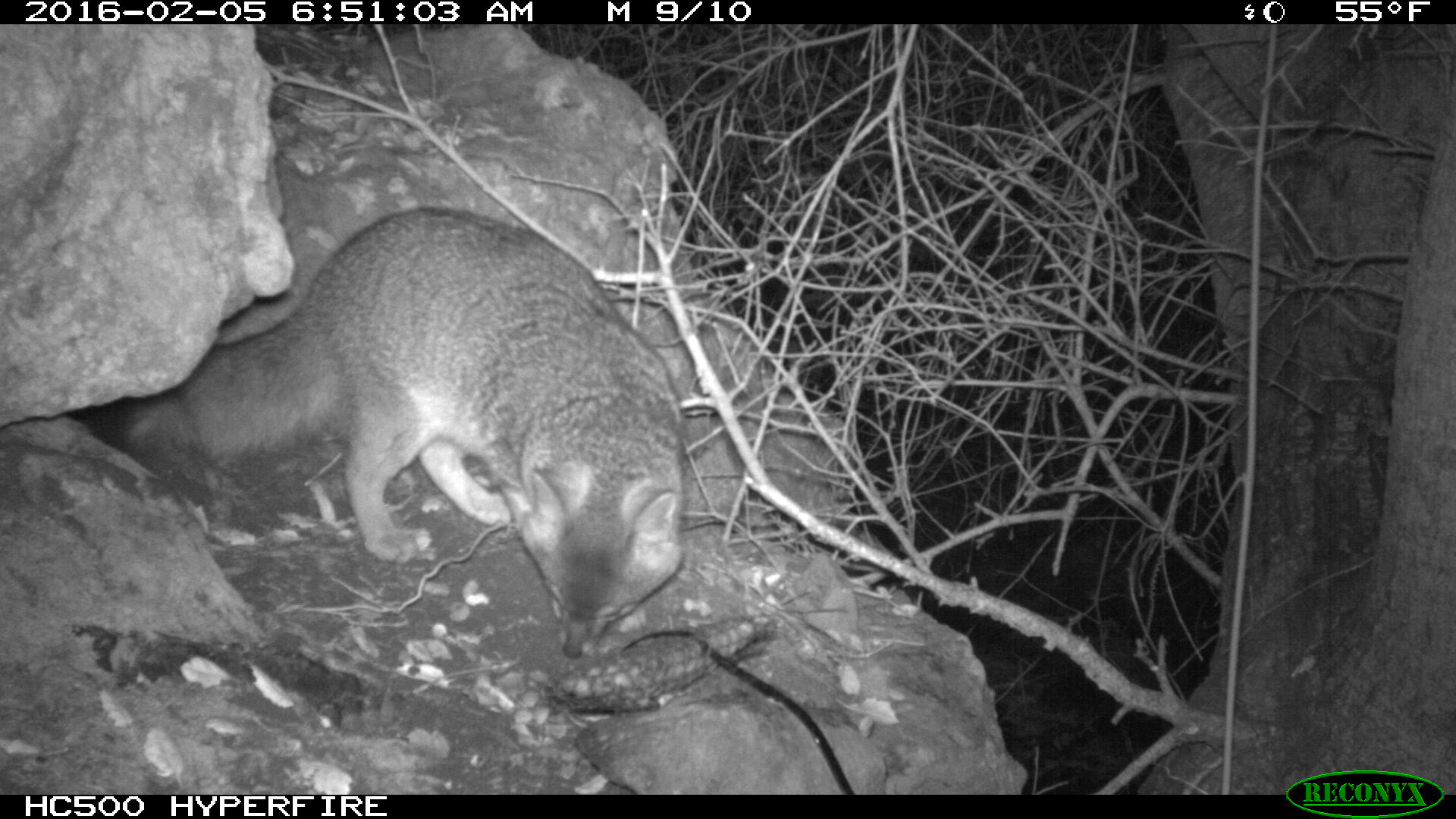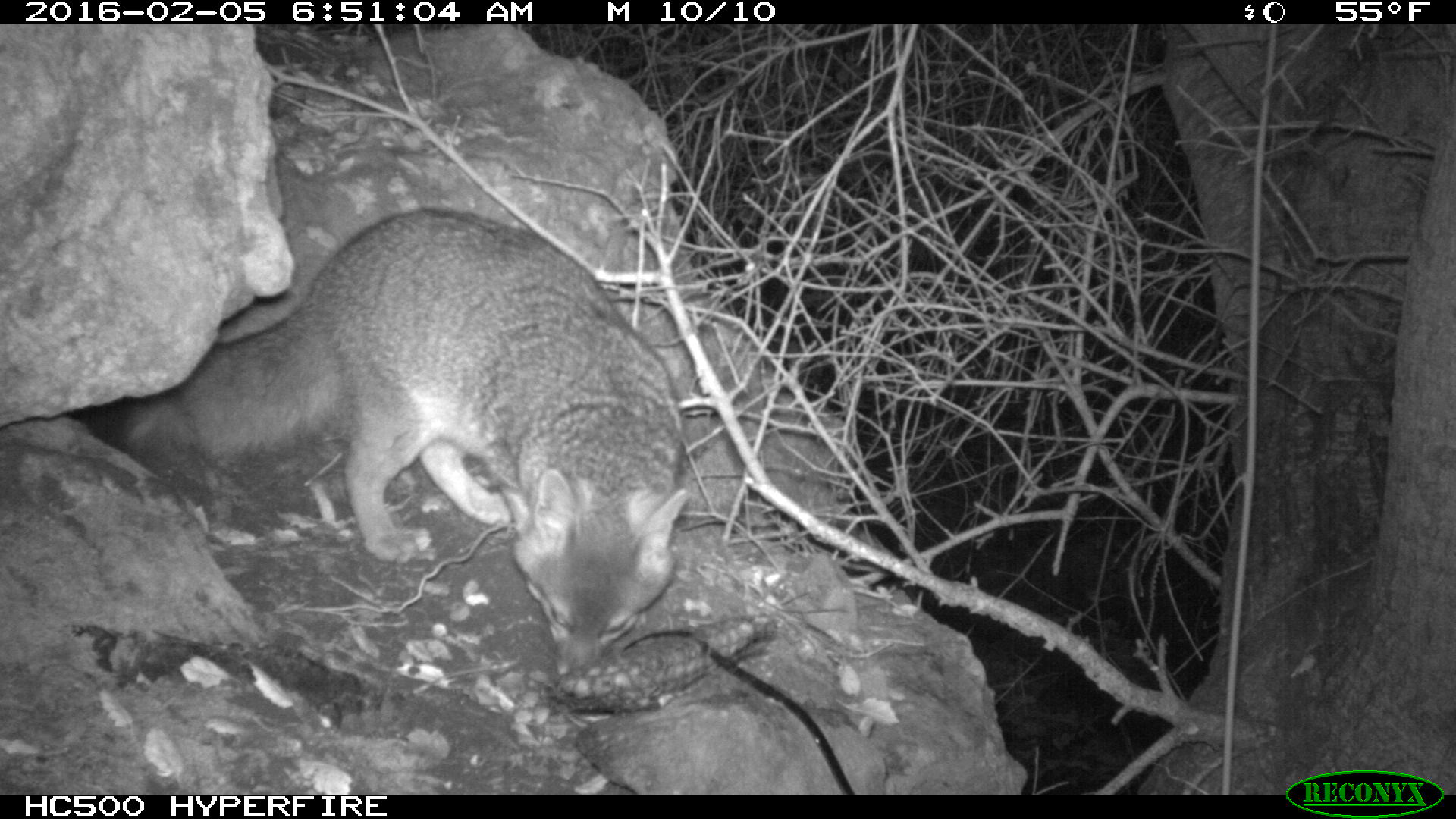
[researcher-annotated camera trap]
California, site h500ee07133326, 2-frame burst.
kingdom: Animalia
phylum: Chordata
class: Mammalia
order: Carnivora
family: Canidae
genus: Urocyon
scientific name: Urocyon littoralis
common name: island fox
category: fox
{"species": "fox (island fox) (Urocyon littoralis)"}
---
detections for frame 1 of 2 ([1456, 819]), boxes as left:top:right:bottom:
fox: 86:205:682:656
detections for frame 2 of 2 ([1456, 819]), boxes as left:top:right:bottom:
fox: 108:207:690:676